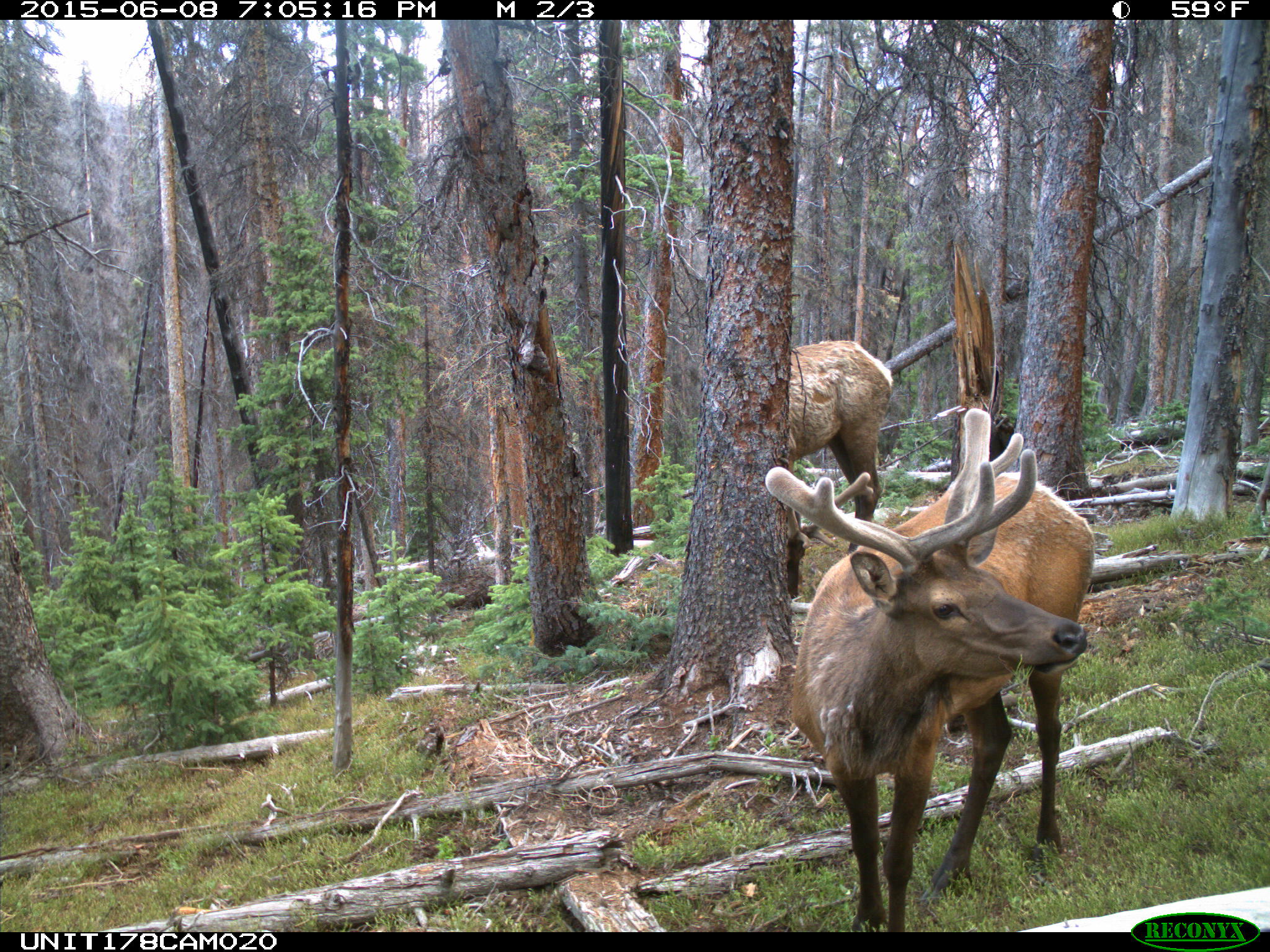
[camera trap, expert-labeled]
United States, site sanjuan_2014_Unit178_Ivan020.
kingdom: Animalia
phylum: Chordata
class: Mammalia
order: Artiodactyla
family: Cervidae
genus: Cervus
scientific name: Cervus elaphus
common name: red deer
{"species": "Cervus elaphus (red deer)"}